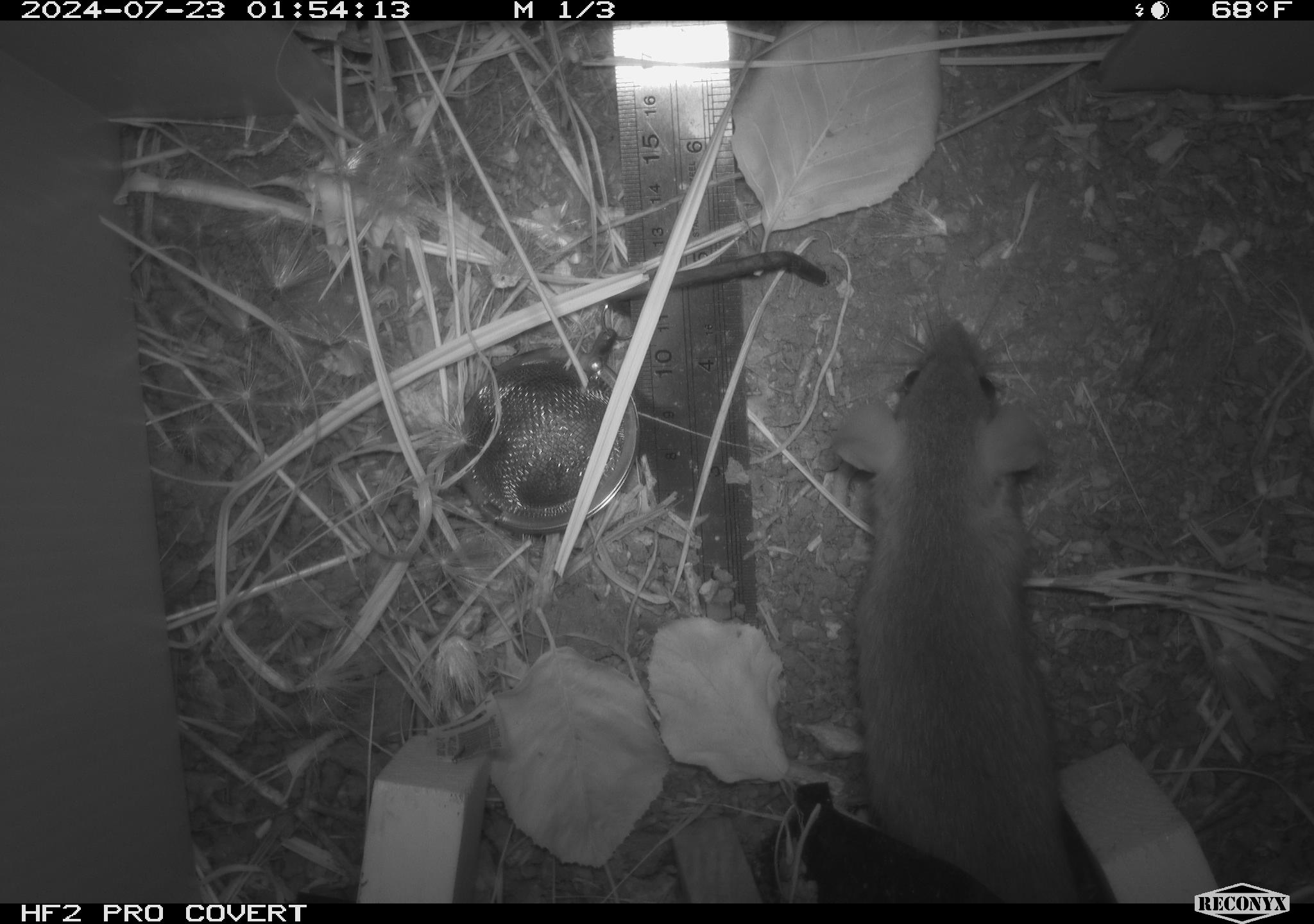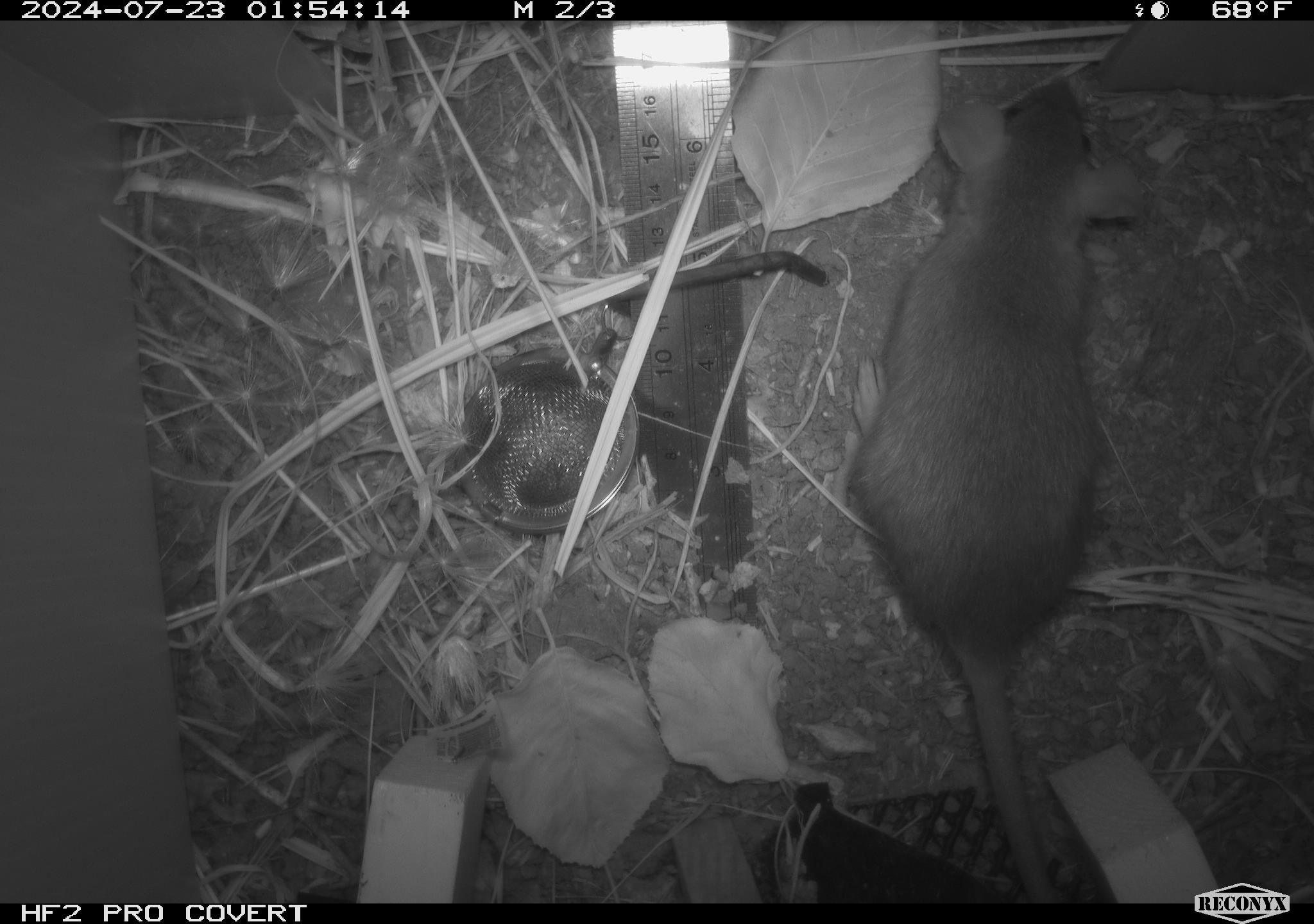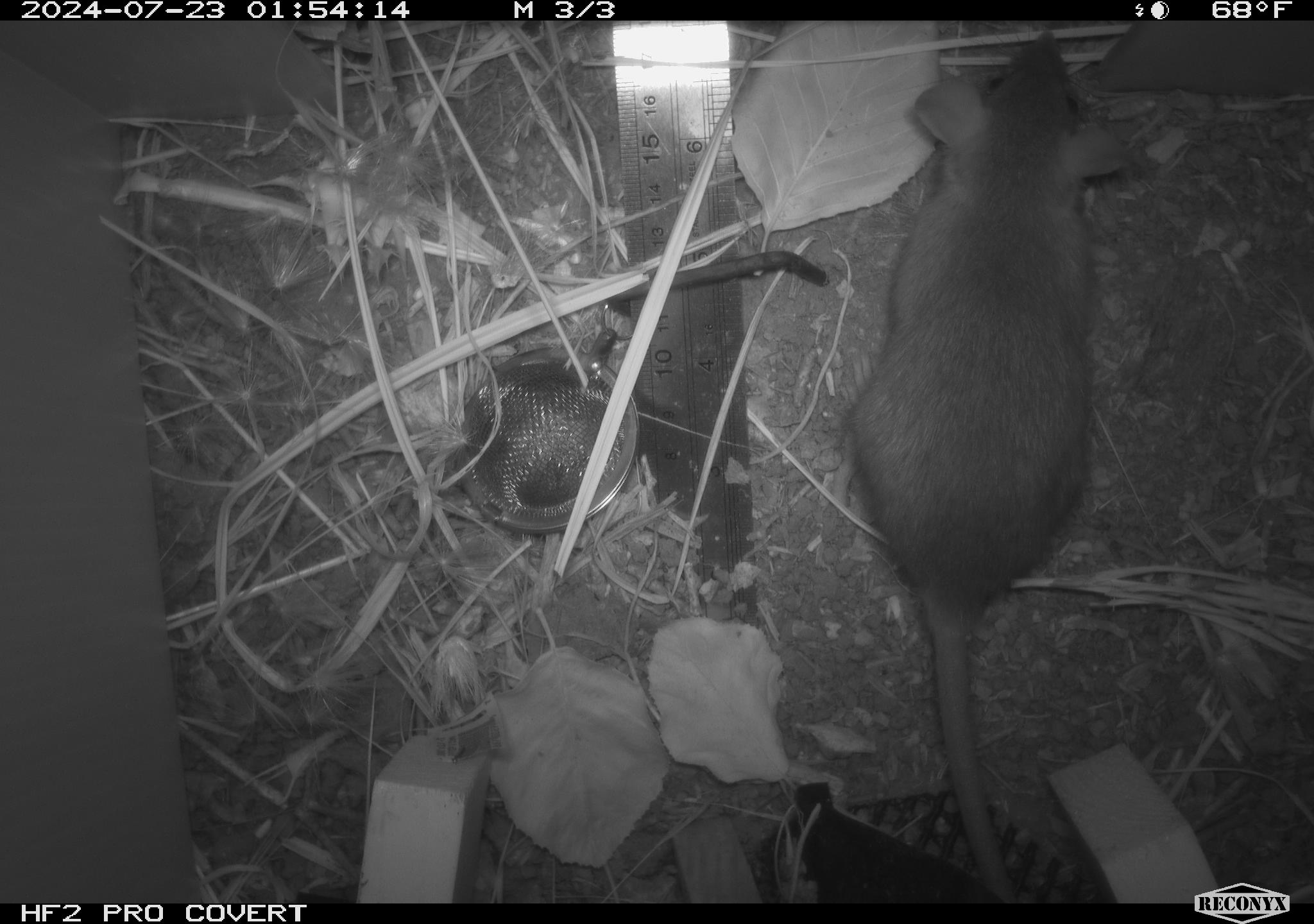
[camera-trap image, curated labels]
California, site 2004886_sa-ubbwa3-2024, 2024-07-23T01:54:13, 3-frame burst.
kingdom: Animalia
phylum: Chordata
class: Mammalia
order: Rodentia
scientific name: Rodentia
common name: mouse species